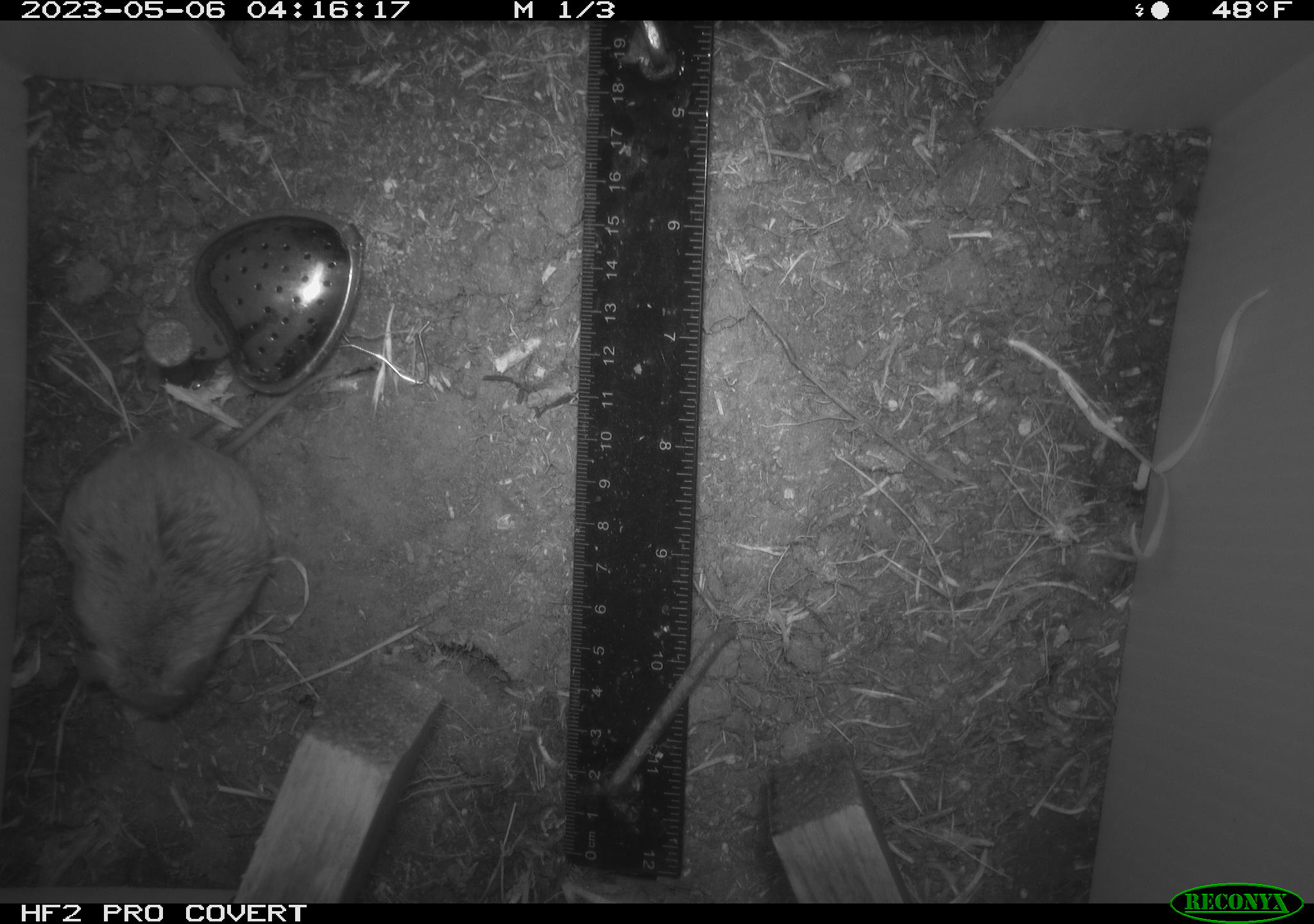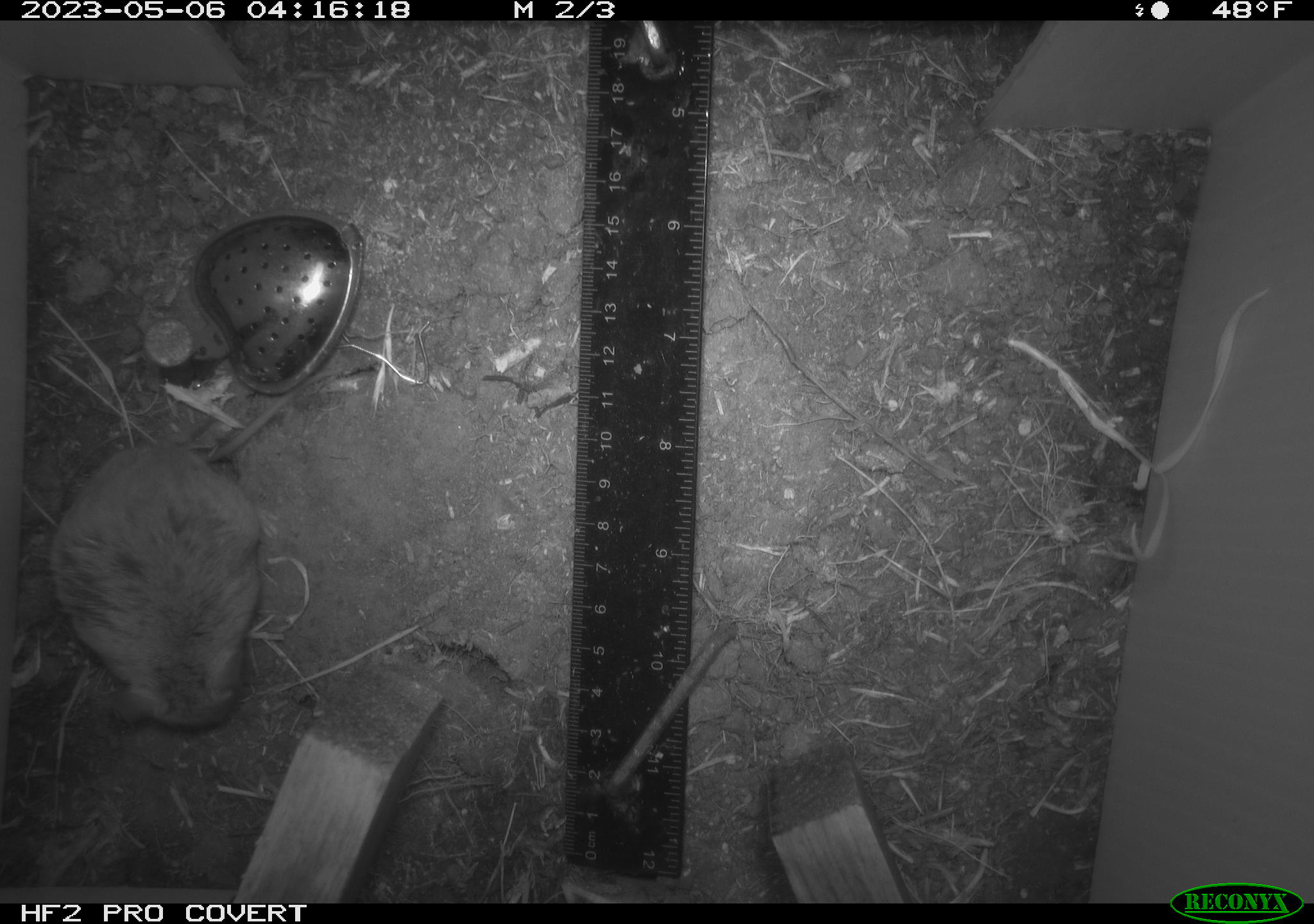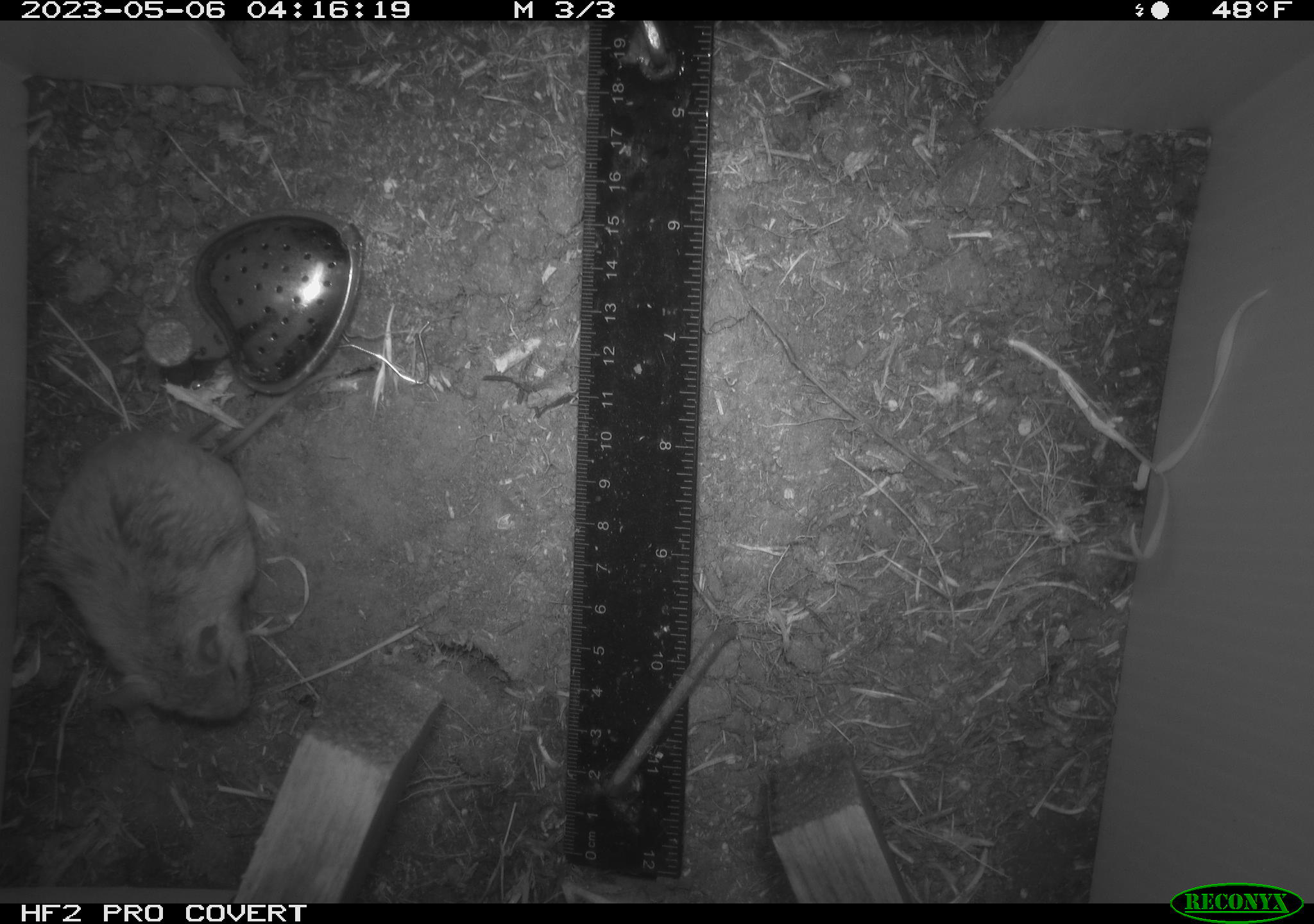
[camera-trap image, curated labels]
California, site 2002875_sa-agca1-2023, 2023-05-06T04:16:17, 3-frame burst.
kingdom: Animalia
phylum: Chordata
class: Mammalia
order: Rodentia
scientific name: Rodentia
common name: mouse species